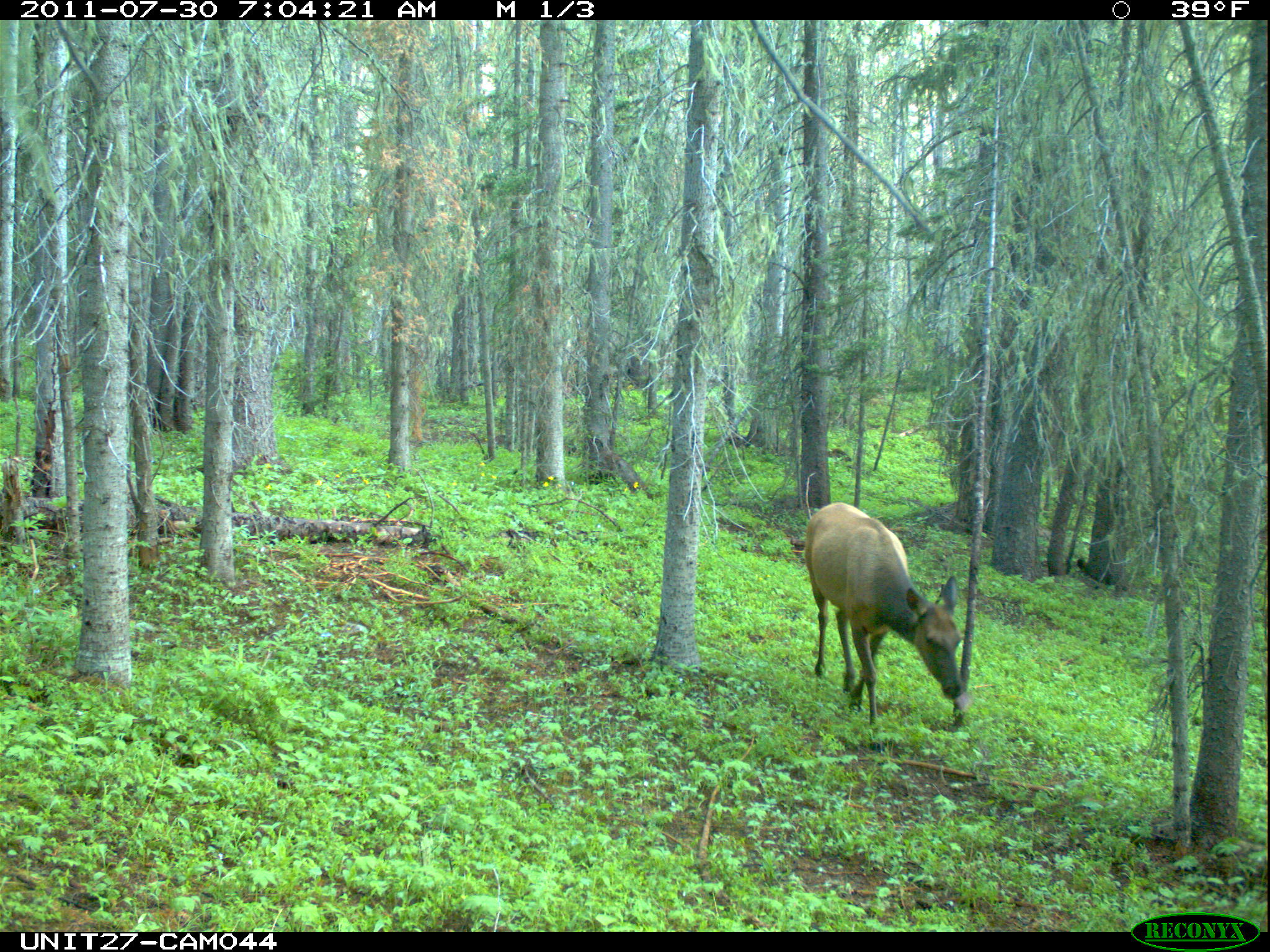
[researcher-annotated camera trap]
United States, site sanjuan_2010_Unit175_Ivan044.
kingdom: Animalia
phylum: Chordata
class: Mammalia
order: Artiodactyla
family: Cervidae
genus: Cervus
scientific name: Cervus elaphus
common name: red deer